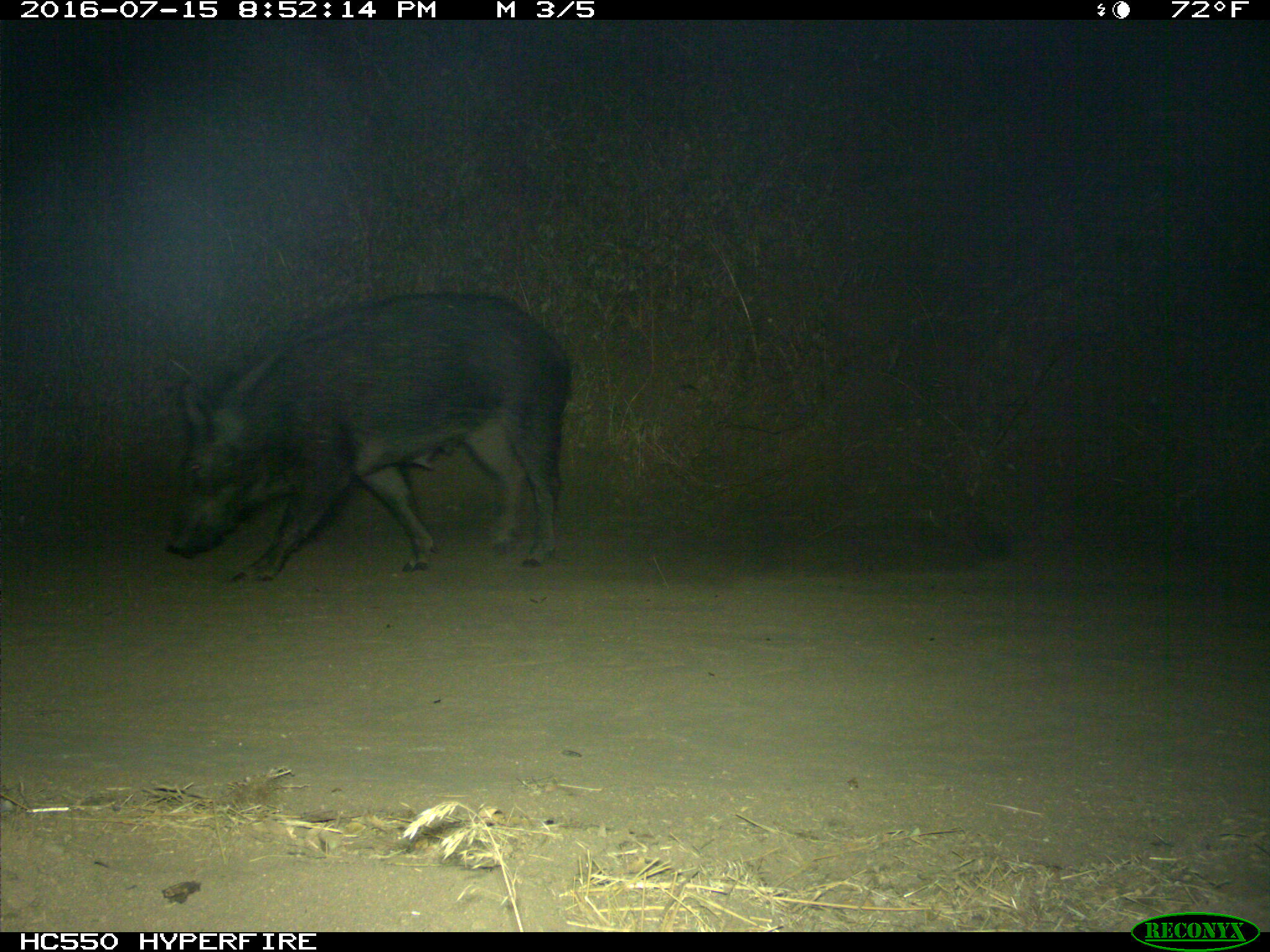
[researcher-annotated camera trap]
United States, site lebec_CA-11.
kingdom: Animalia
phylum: Chordata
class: Mammalia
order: Artiodactyla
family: Suidae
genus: Sus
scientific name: Sus scrofa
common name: wild boar